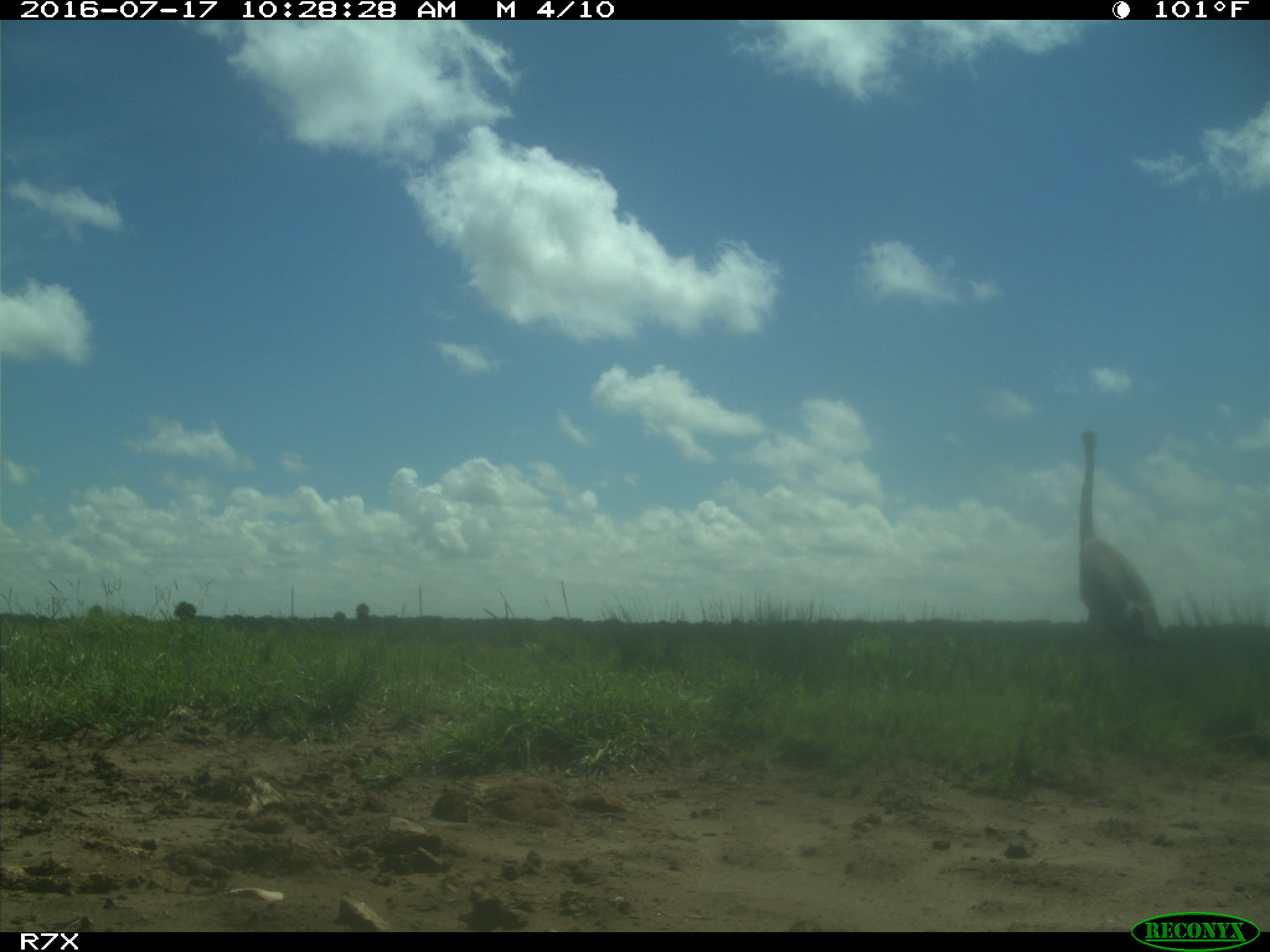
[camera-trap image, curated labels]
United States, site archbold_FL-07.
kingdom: Animalia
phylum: Chordata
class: Aves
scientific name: Aves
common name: birds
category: unidentified bird